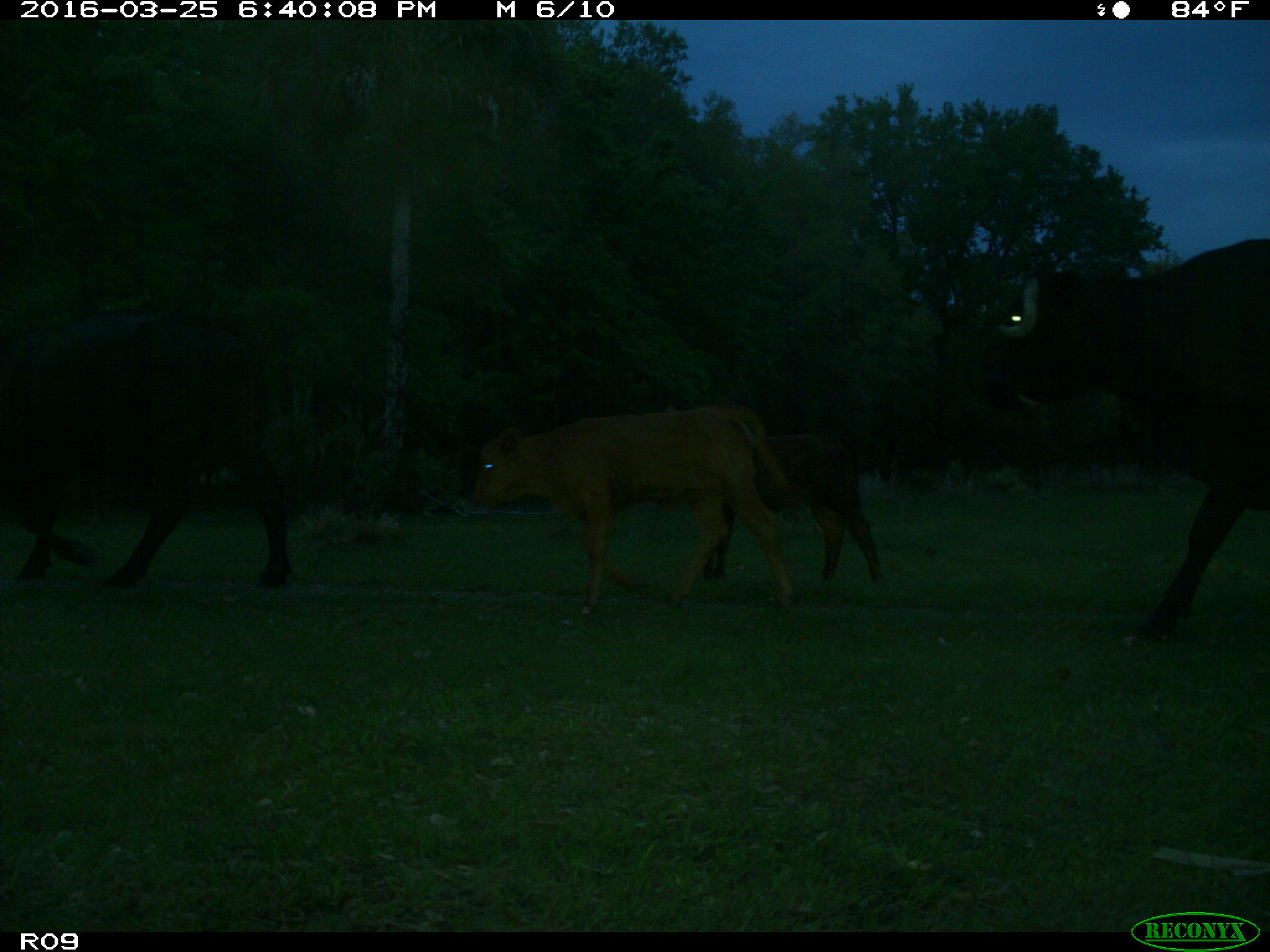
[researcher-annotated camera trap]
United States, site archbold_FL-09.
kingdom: Animalia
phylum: Chordata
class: Mammalia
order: Artiodactyla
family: Bovidae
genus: Bos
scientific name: Bos taurus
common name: domestic cow